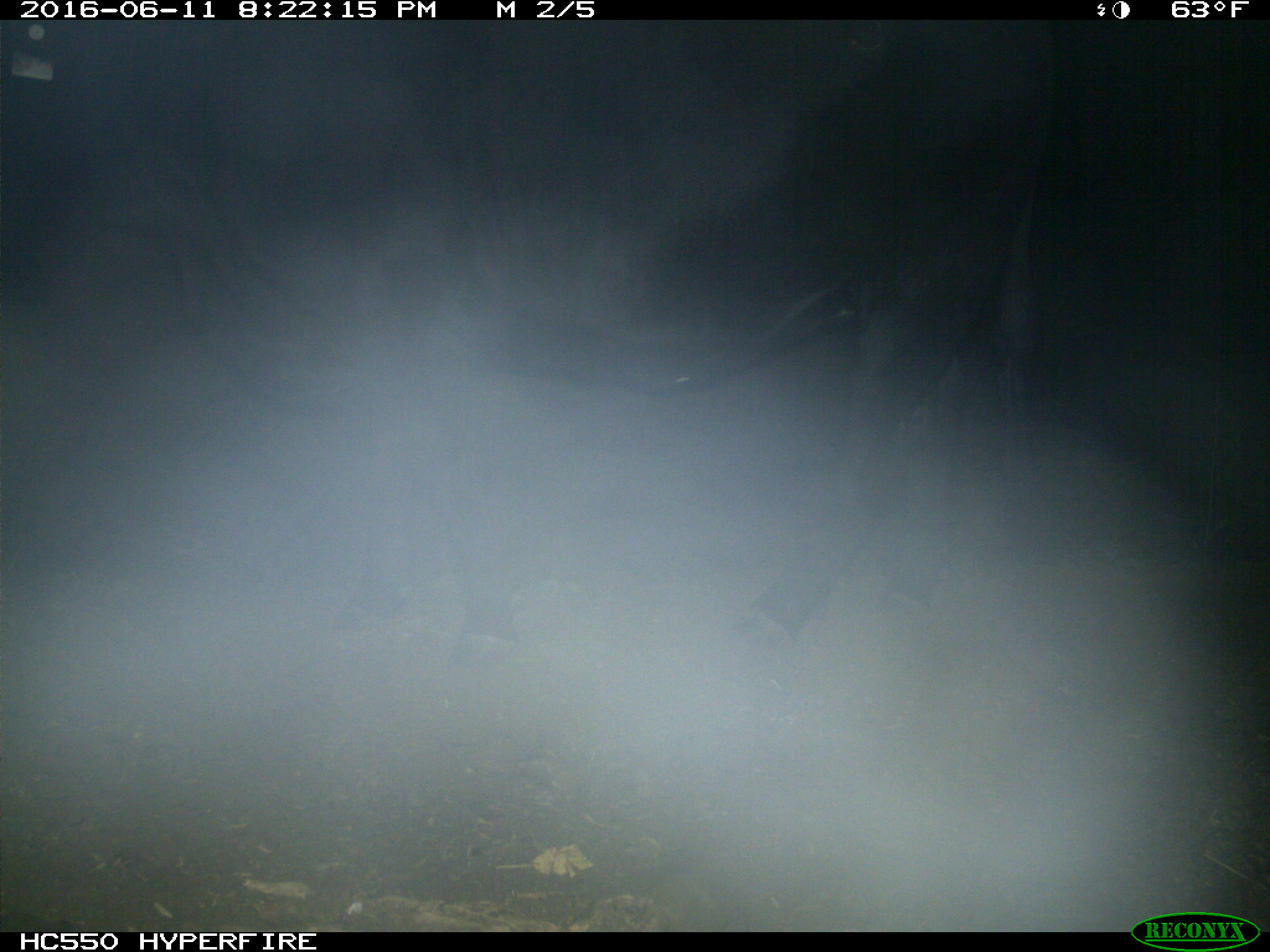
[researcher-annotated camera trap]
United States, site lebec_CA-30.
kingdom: Animalia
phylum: Chordata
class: Mammalia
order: Artiodactyla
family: Bovidae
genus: Bos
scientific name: Bos taurus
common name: domestic cow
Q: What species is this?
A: Bos taurus (domestic cow).